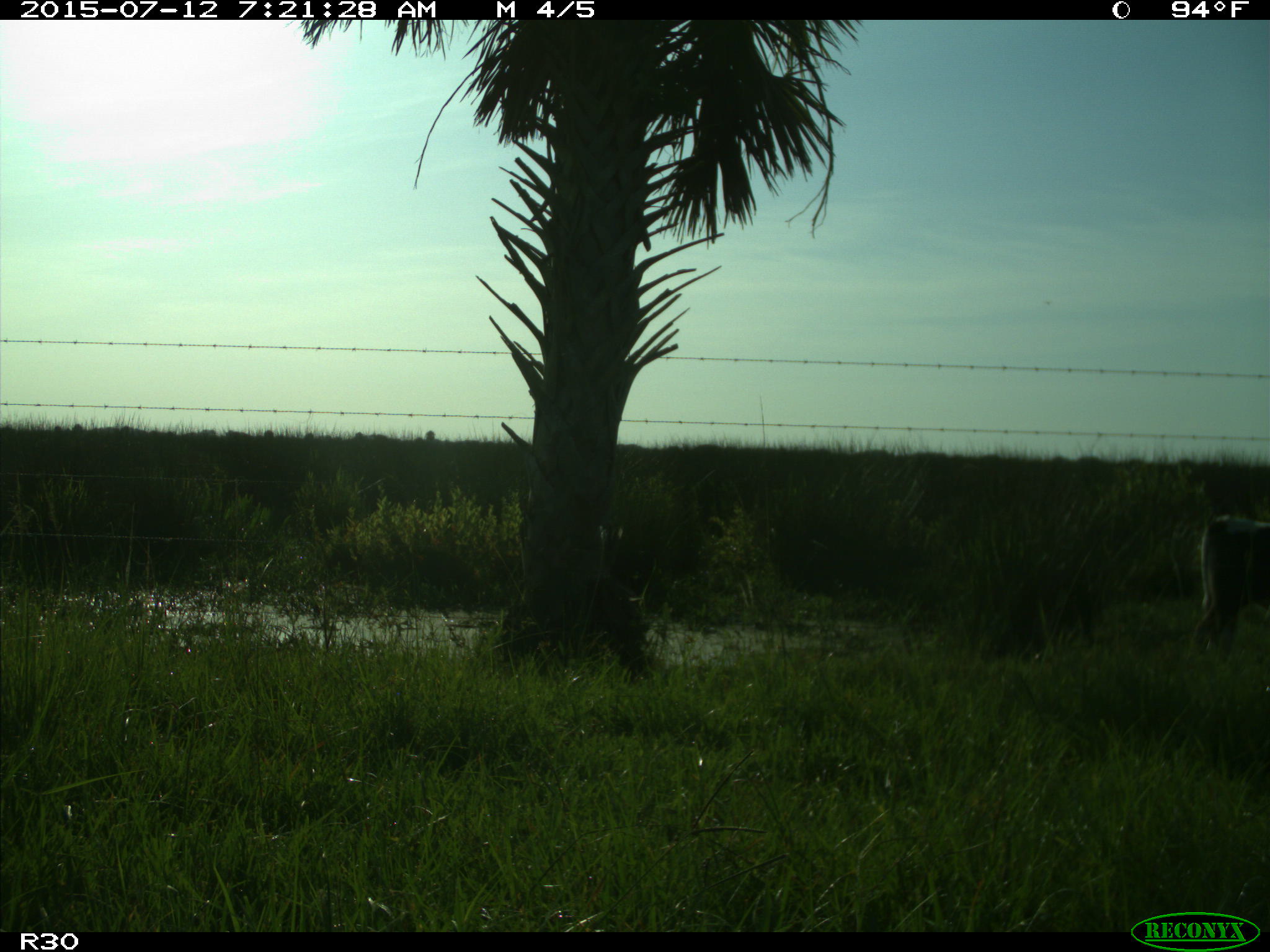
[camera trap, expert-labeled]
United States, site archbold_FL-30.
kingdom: Animalia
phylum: Chordata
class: Mammalia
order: Artiodactyla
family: Bovidae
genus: Bos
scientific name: Bos taurus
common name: domestic cow